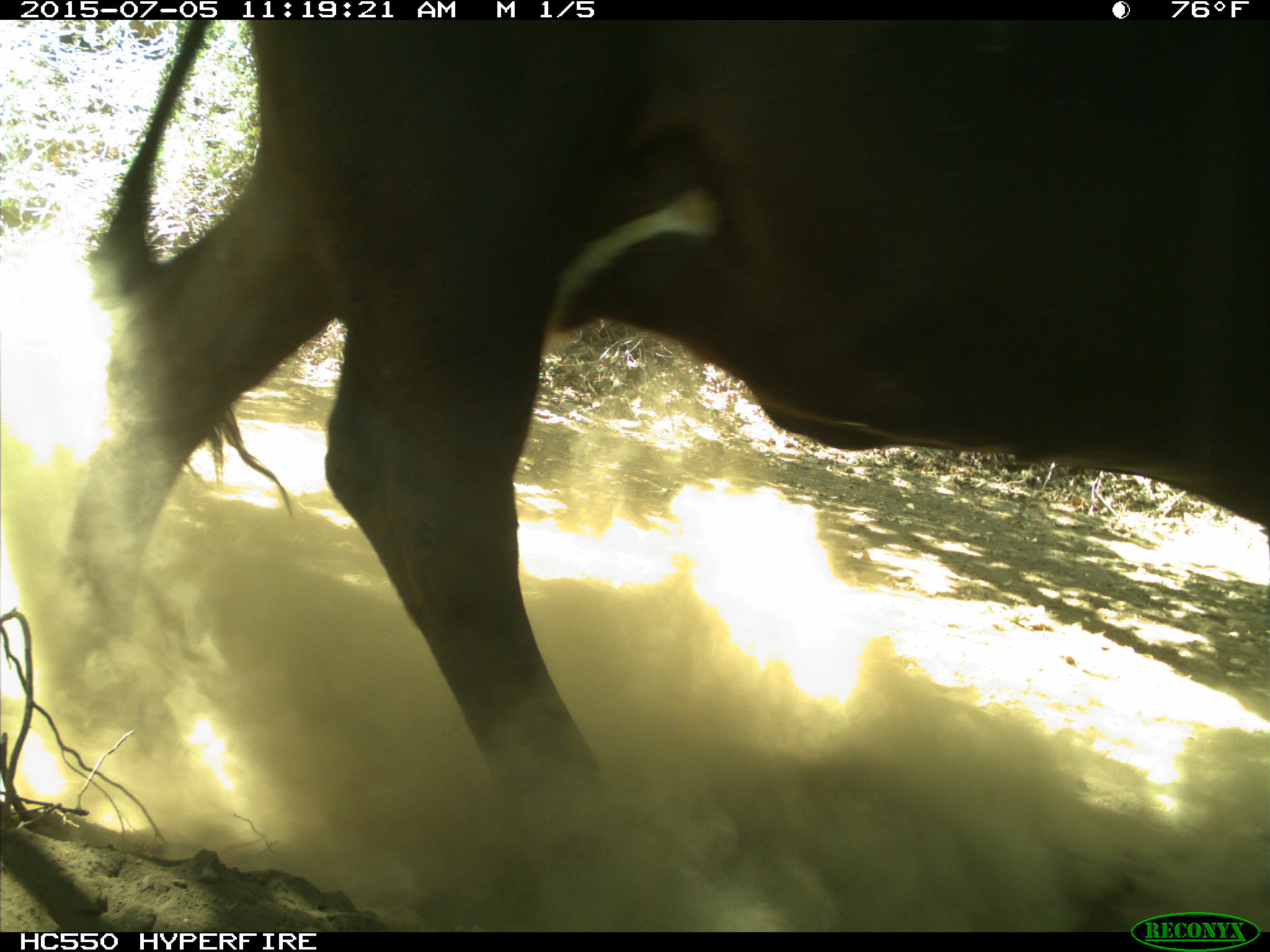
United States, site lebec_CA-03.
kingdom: Animalia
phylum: Chordata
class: Mammalia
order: Artiodactyla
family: Bovidae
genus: Bos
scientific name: Bos taurus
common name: domestic cow